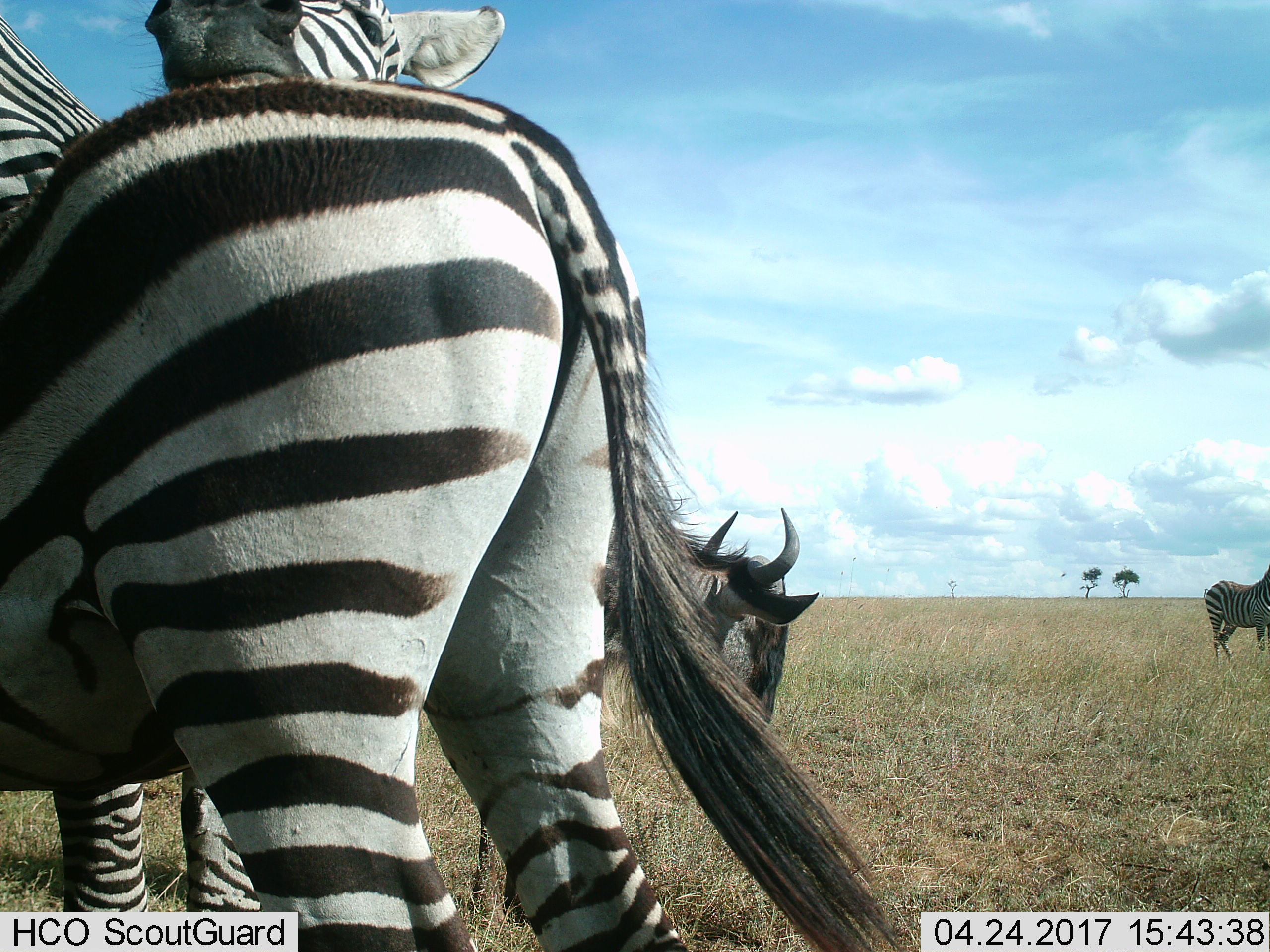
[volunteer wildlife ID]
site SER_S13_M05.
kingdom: Animalia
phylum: Chordata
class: Mammalia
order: Artiodactyla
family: Bovidae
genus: Connochaetes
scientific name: Connochaetes taurinus taurinus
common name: blue wildebeest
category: wildebeestblue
Wildebeestblue (blue wildebeest) (Connochaetes taurinus taurinus), count 1. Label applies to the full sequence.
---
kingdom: Animalia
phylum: Chordata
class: Mammalia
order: Perissodactyla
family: Equidae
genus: Equus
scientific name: Equus quagga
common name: plains zebra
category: zebraplains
Zebraplains (plains zebra) (Equus quagga), count 3. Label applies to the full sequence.